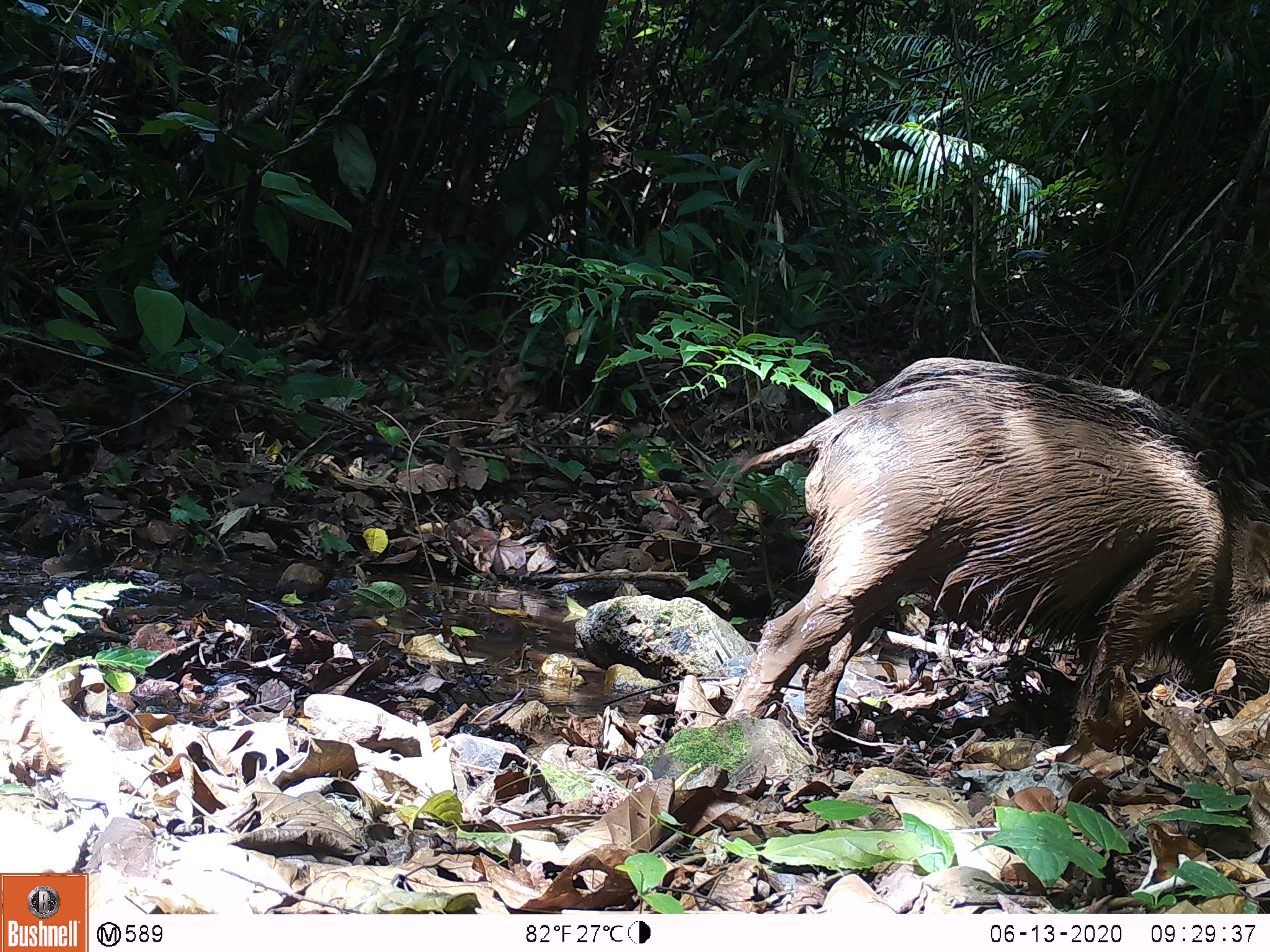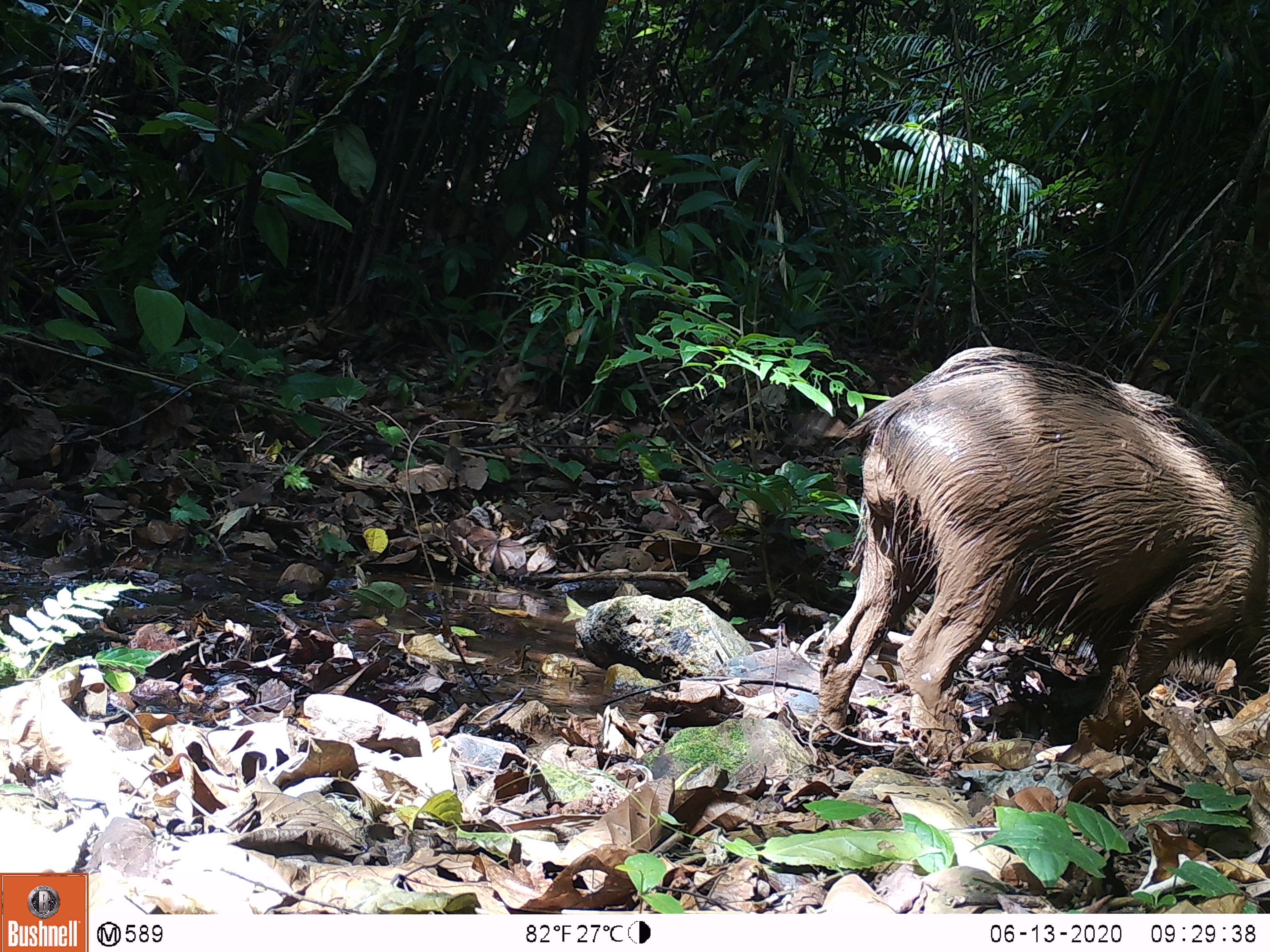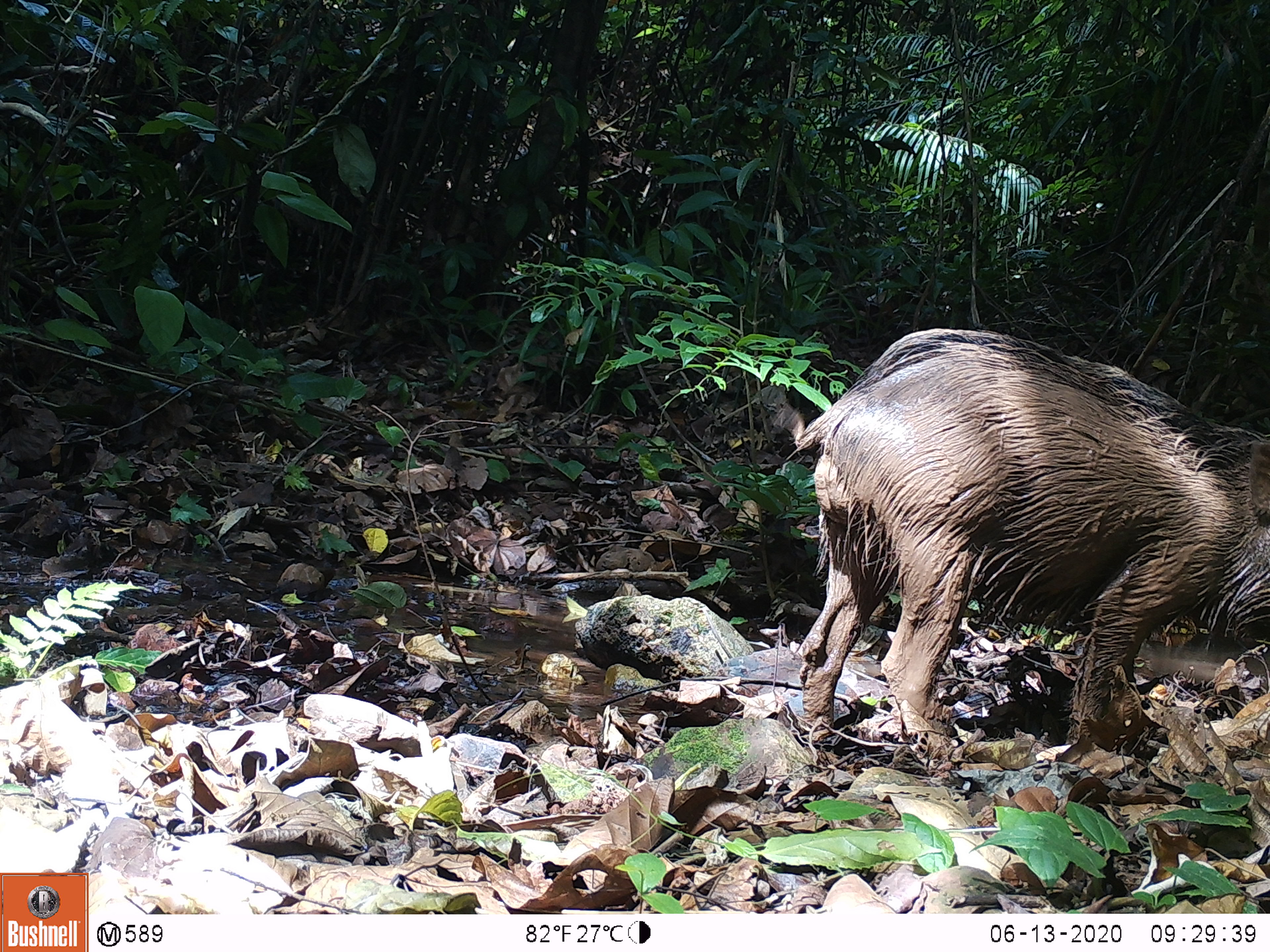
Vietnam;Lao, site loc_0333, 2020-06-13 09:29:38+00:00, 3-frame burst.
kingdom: Animalia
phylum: Chordata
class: Mammalia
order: Artiodactyla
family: Suidae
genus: Sus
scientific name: Sus scrofa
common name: eurasian wild pig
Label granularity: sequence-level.